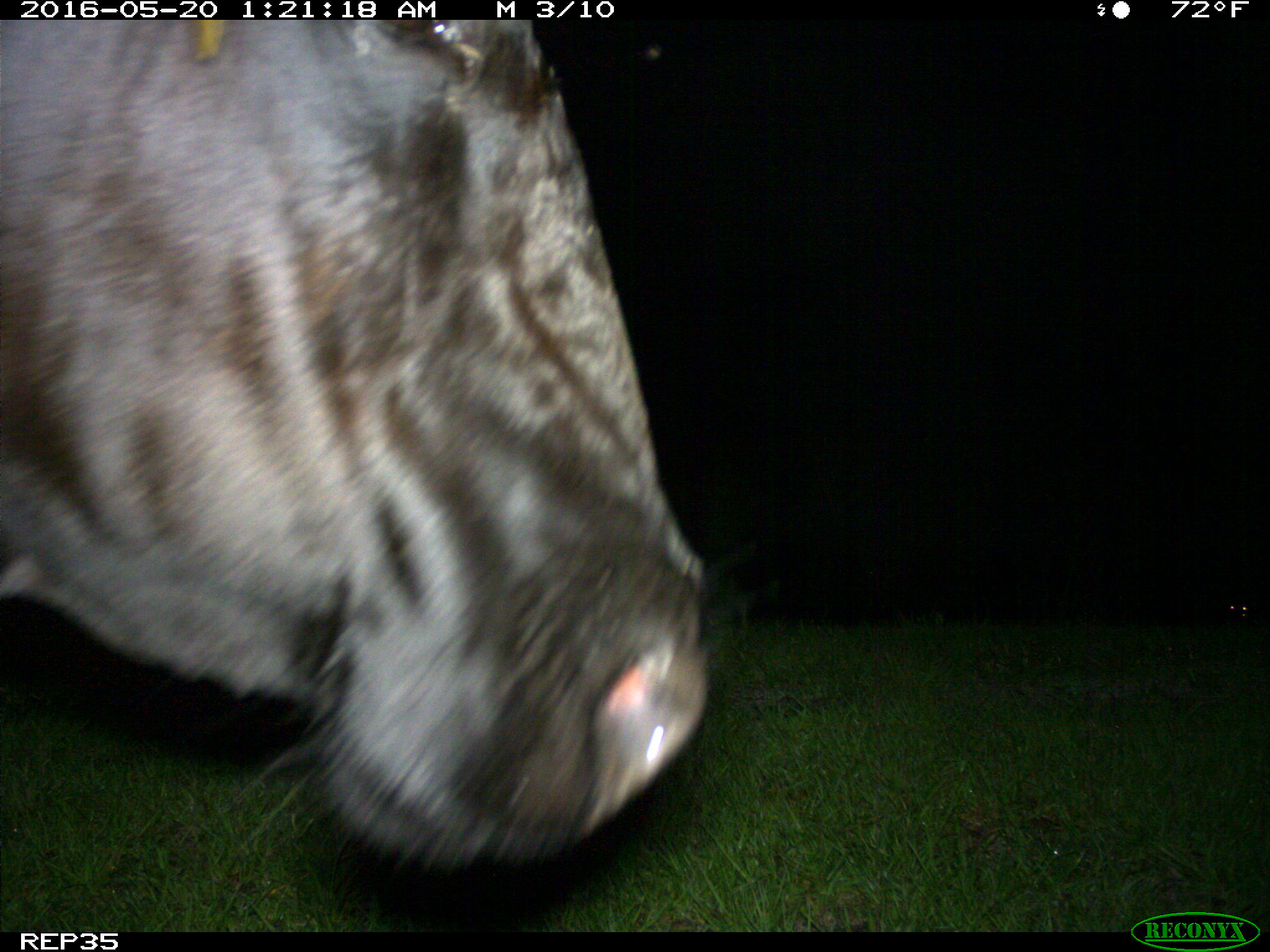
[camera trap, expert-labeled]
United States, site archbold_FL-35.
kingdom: Animalia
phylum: Chordata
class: Mammalia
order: Artiodactyla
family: Bovidae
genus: Bos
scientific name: Bos taurus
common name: domestic cow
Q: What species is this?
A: Bos taurus (domestic cow).